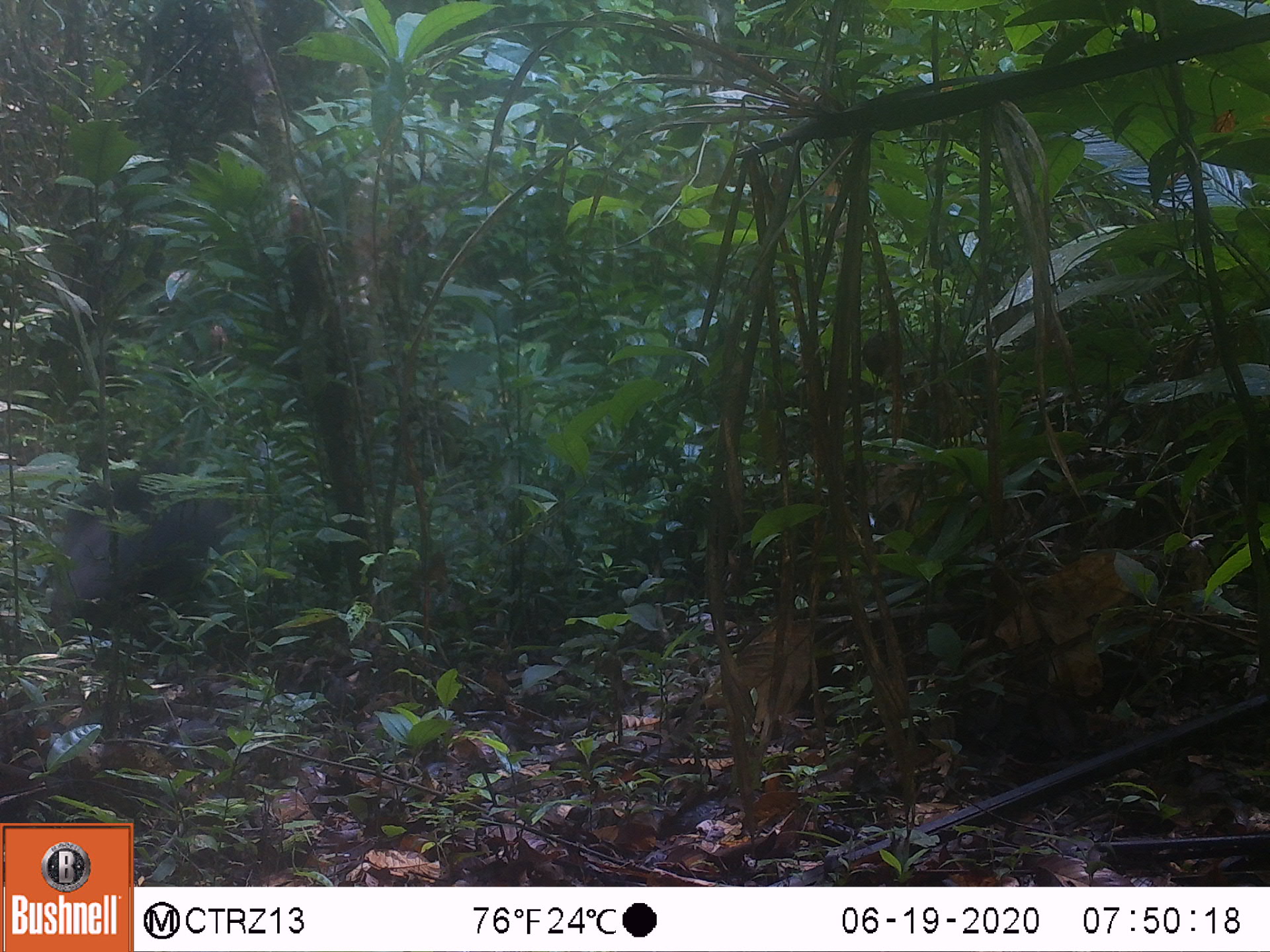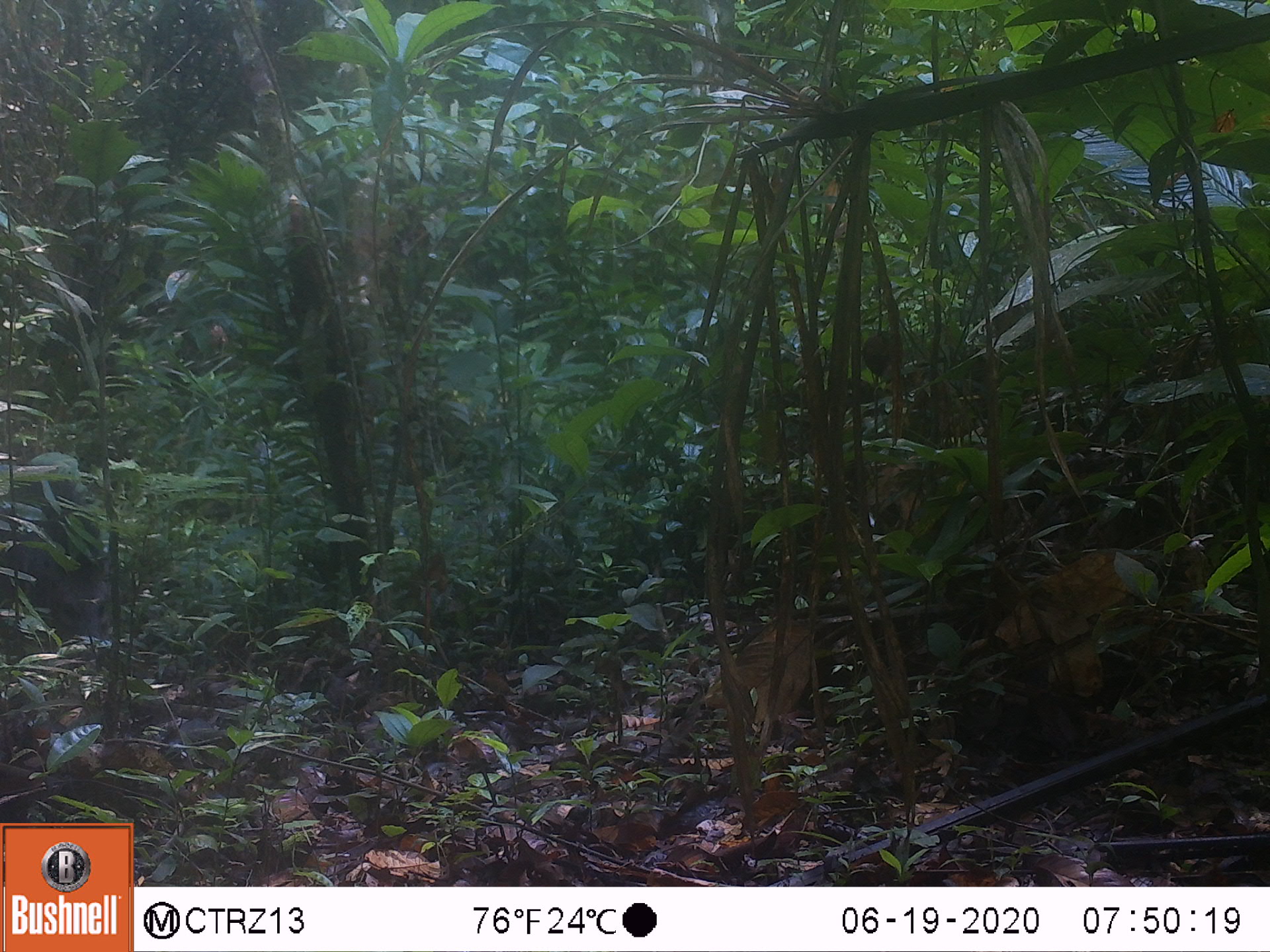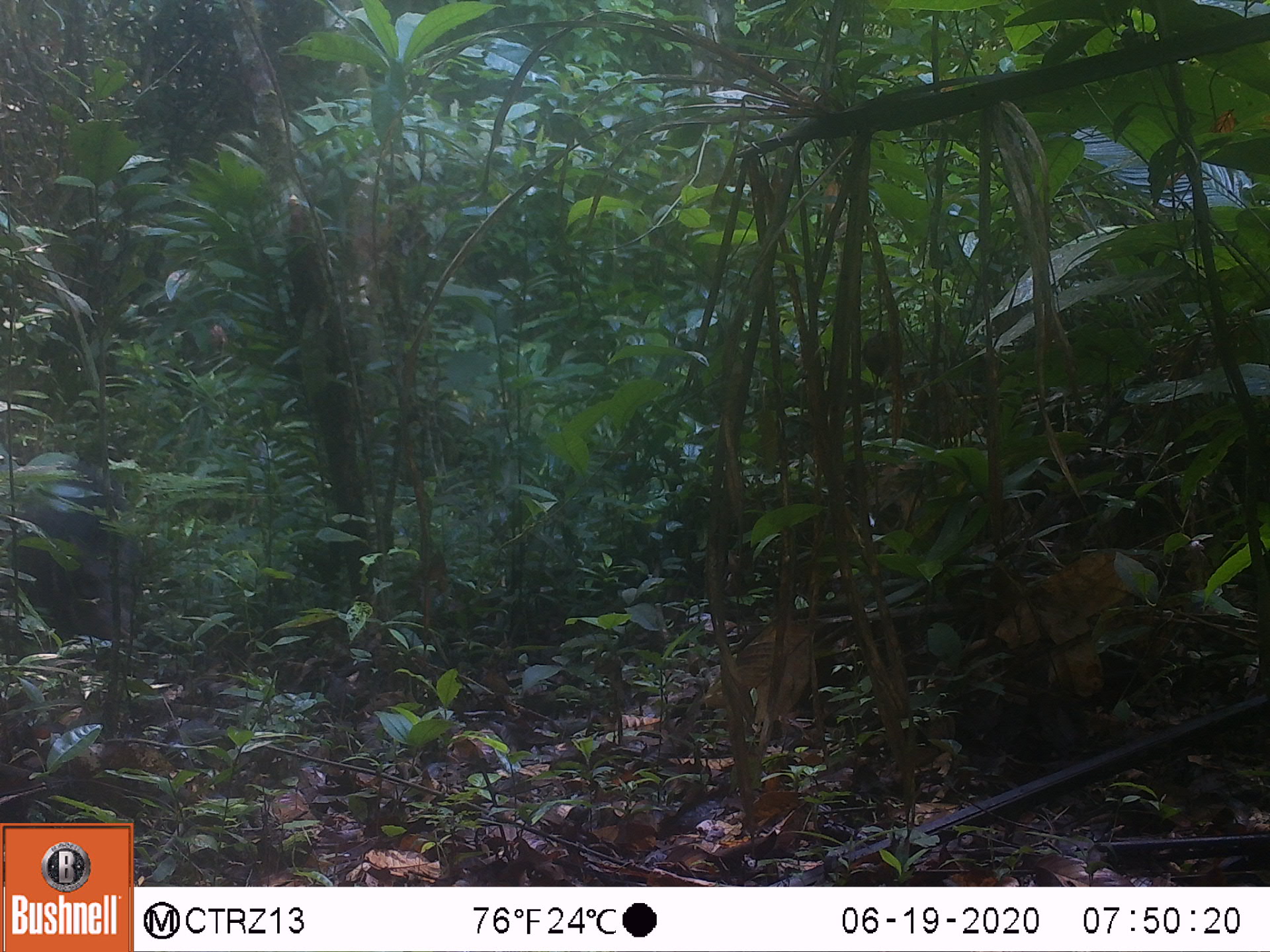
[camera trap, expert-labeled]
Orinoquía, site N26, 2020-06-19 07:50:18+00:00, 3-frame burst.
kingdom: Animalia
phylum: Chordata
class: Mammalia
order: Artiodactyla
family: Tayassuidae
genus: Pecari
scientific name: Pecari tajacu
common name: collared peccary